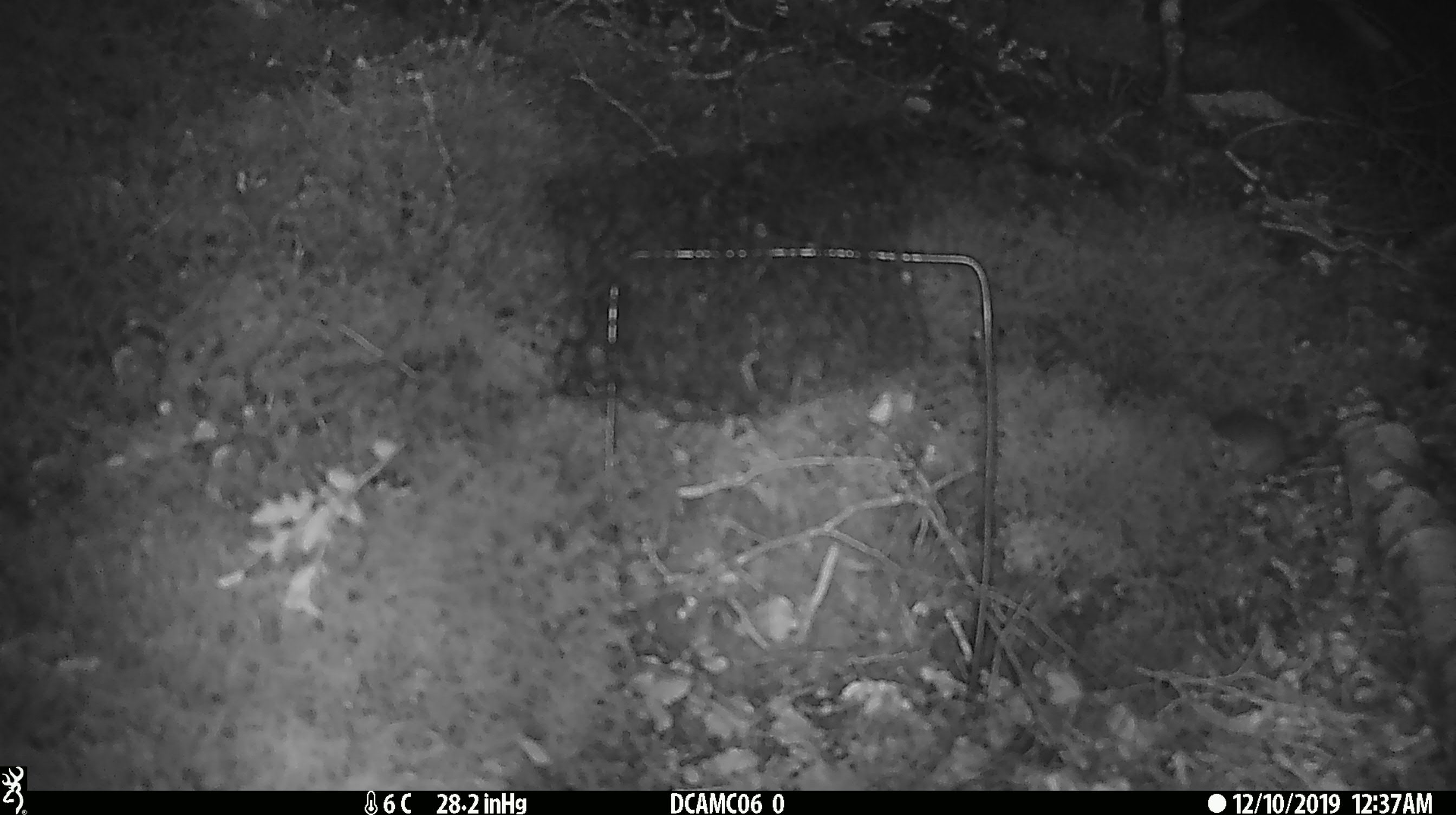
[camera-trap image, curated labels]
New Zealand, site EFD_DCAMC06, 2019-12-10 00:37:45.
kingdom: Animalia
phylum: Chordata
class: Mammalia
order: Rodentia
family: Muridae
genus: Mus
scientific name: Mus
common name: mouse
Mouse (Mus).